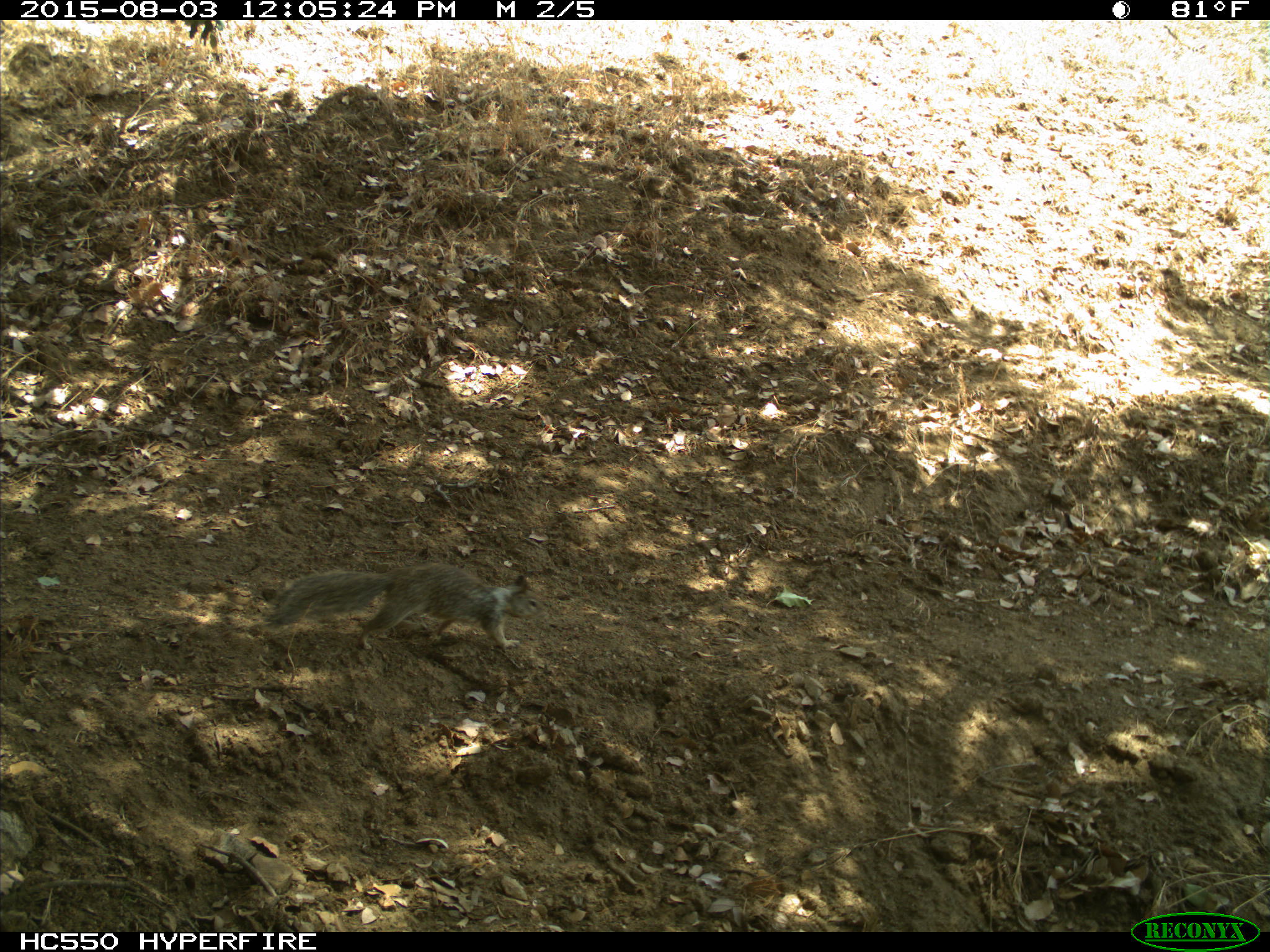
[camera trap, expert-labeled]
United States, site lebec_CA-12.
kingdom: Animalia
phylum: Chordata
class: Mammalia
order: Rodentia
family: Sciuridae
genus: Otospermophilus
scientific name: Otospermophilus beecheyi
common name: california ground squirrel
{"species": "Otospermophilus beecheyi (california ground squirrel)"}